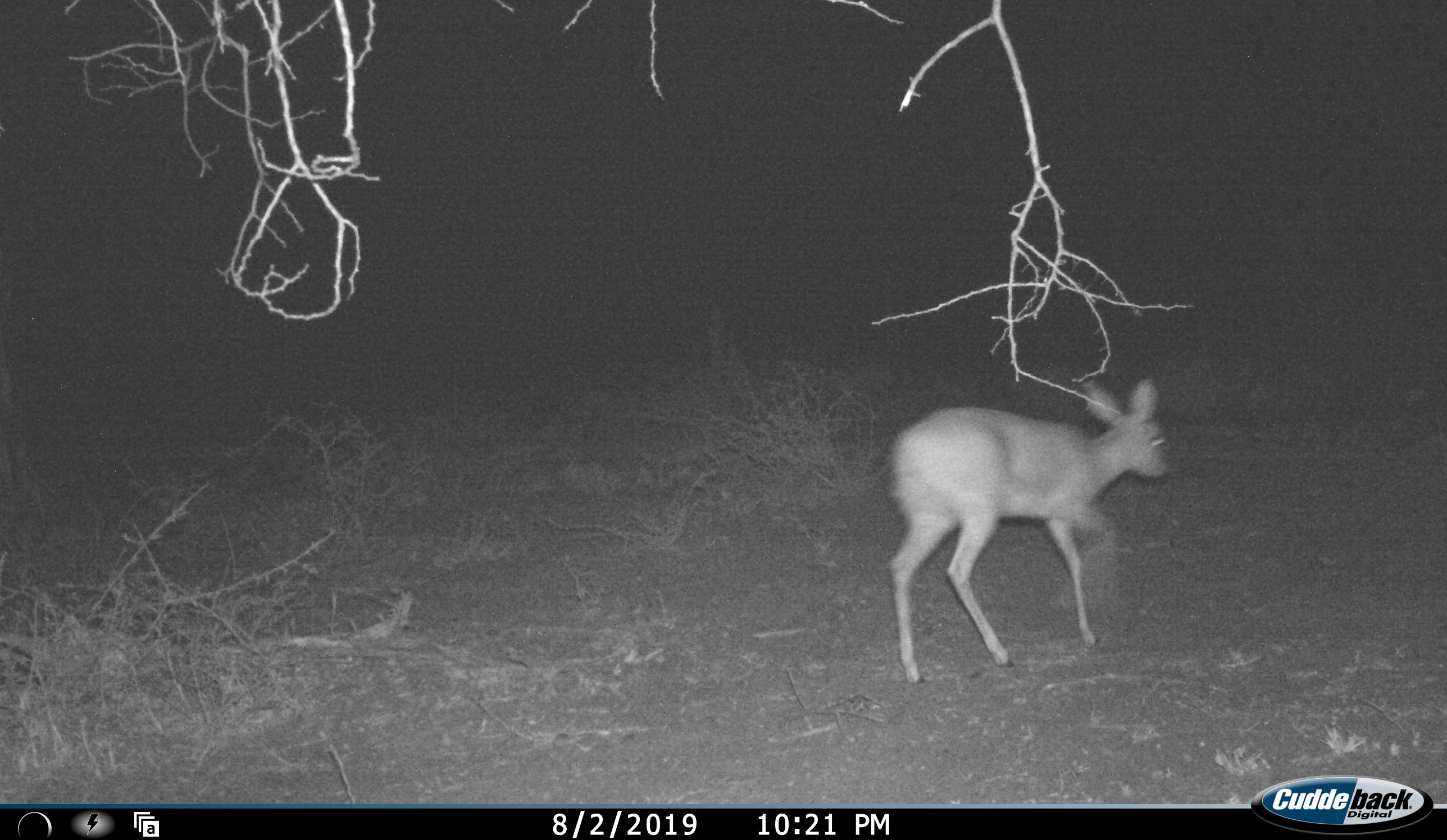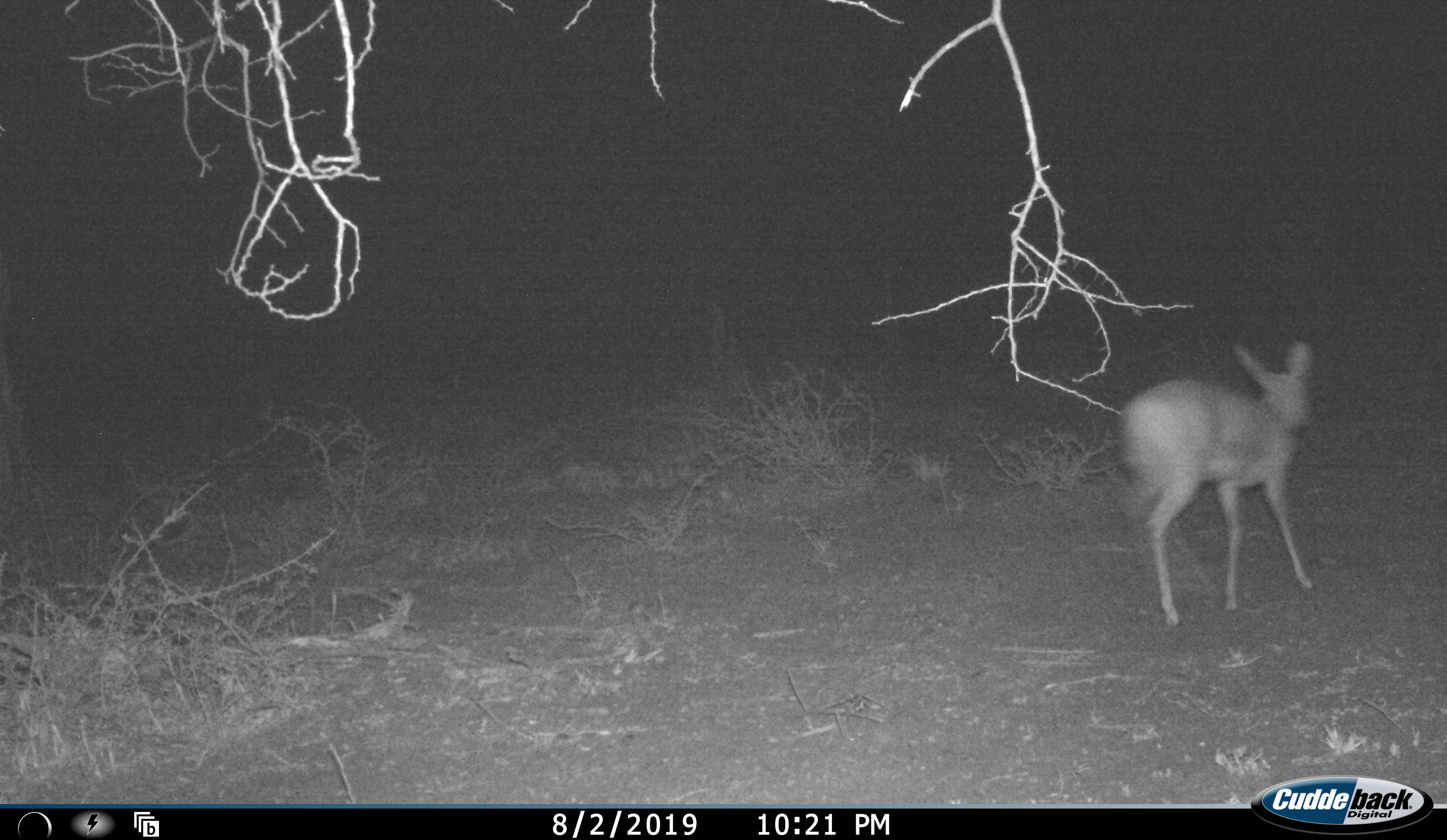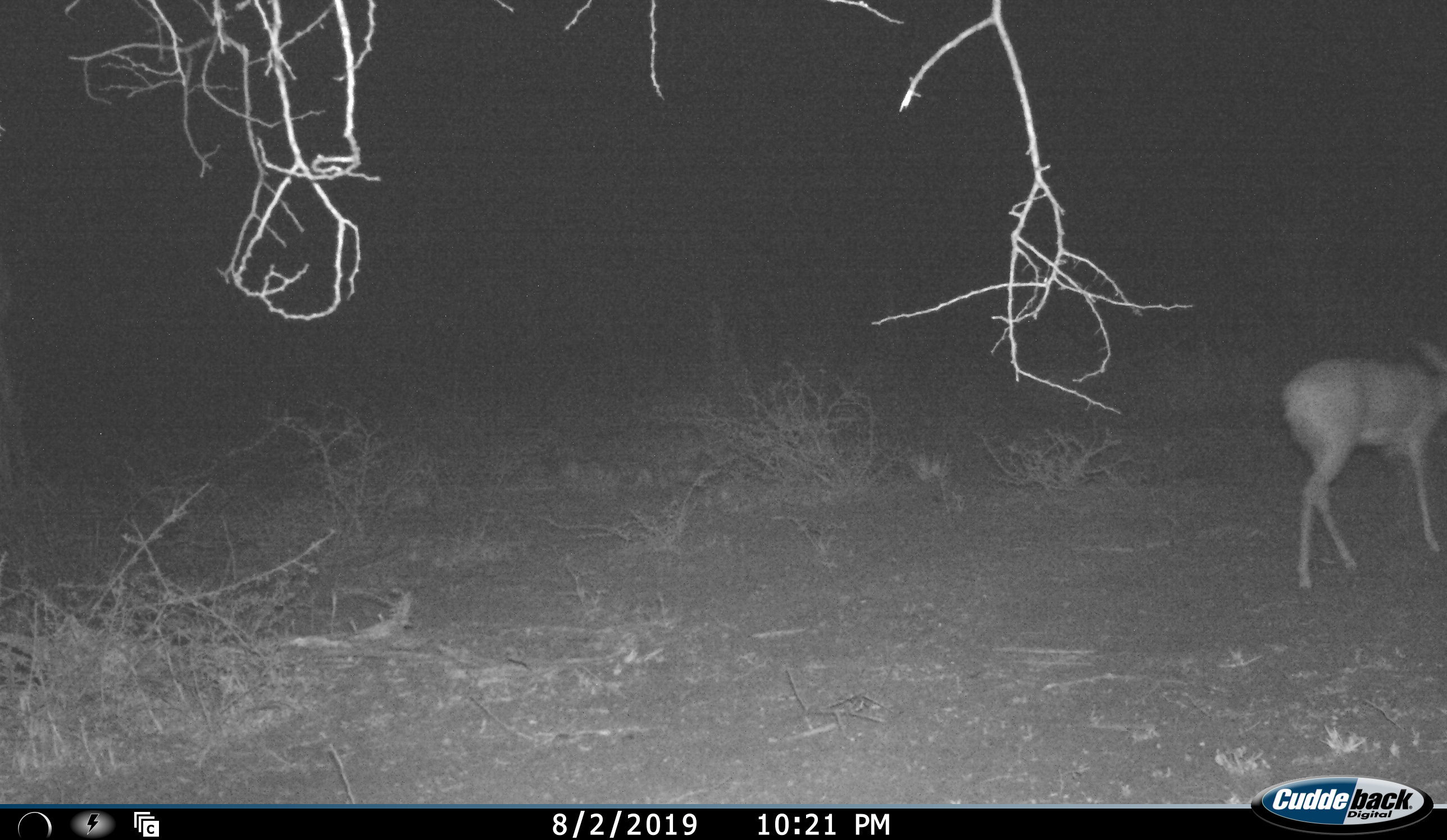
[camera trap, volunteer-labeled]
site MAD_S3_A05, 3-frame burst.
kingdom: Animalia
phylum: Chordata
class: Mammalia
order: Artiodactyla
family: Bovidae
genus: Raphicerus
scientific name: Raphicerus campestris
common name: steenbok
Steenbok (Raphicerus campestris), count 1. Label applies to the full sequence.